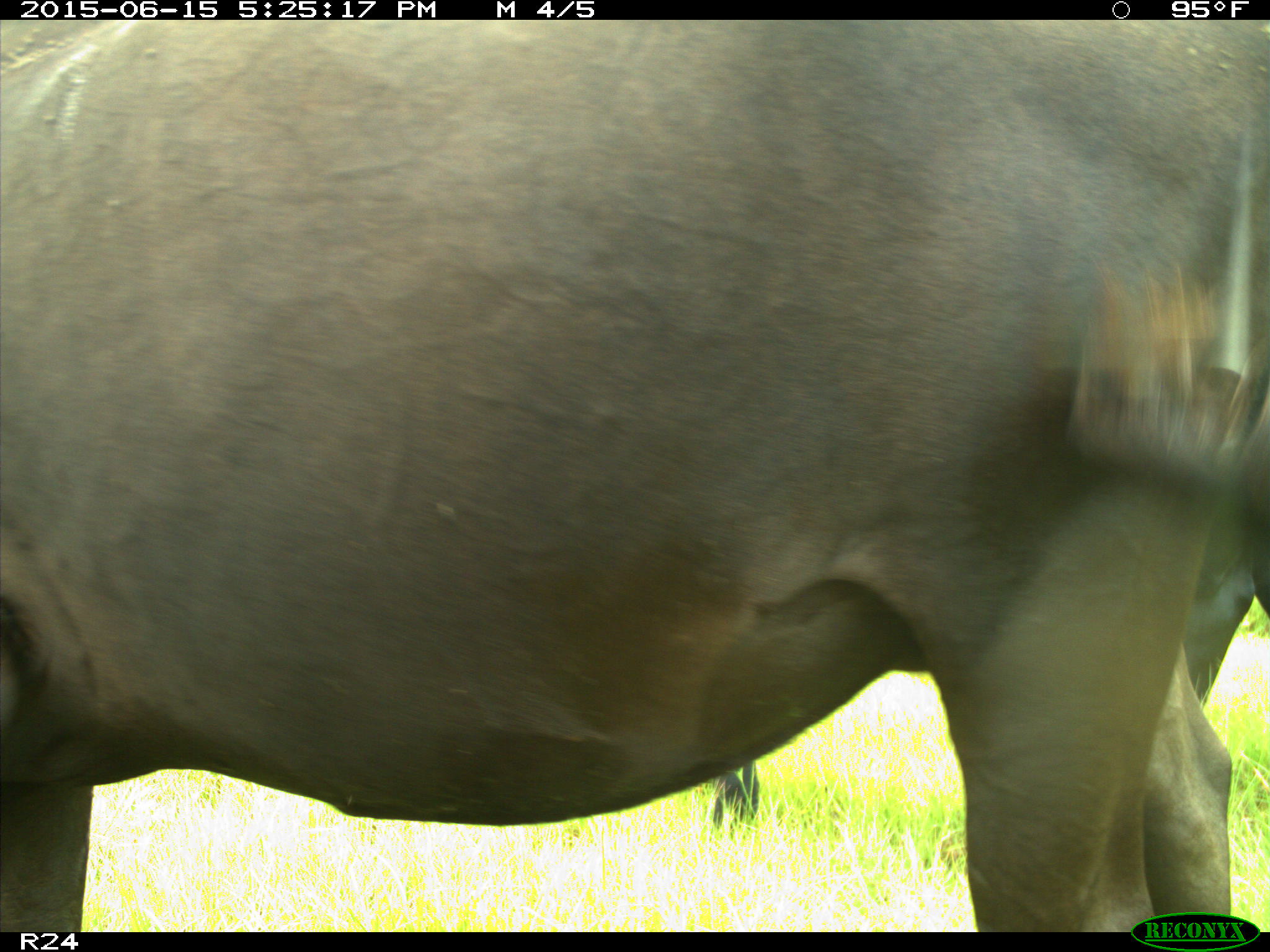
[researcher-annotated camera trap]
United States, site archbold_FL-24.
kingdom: Animalia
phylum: Chordata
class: Mammalia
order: Artiodactyla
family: Bovidae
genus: Bos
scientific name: Bos taurus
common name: domestic cow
Bos taurus (domestic cow).